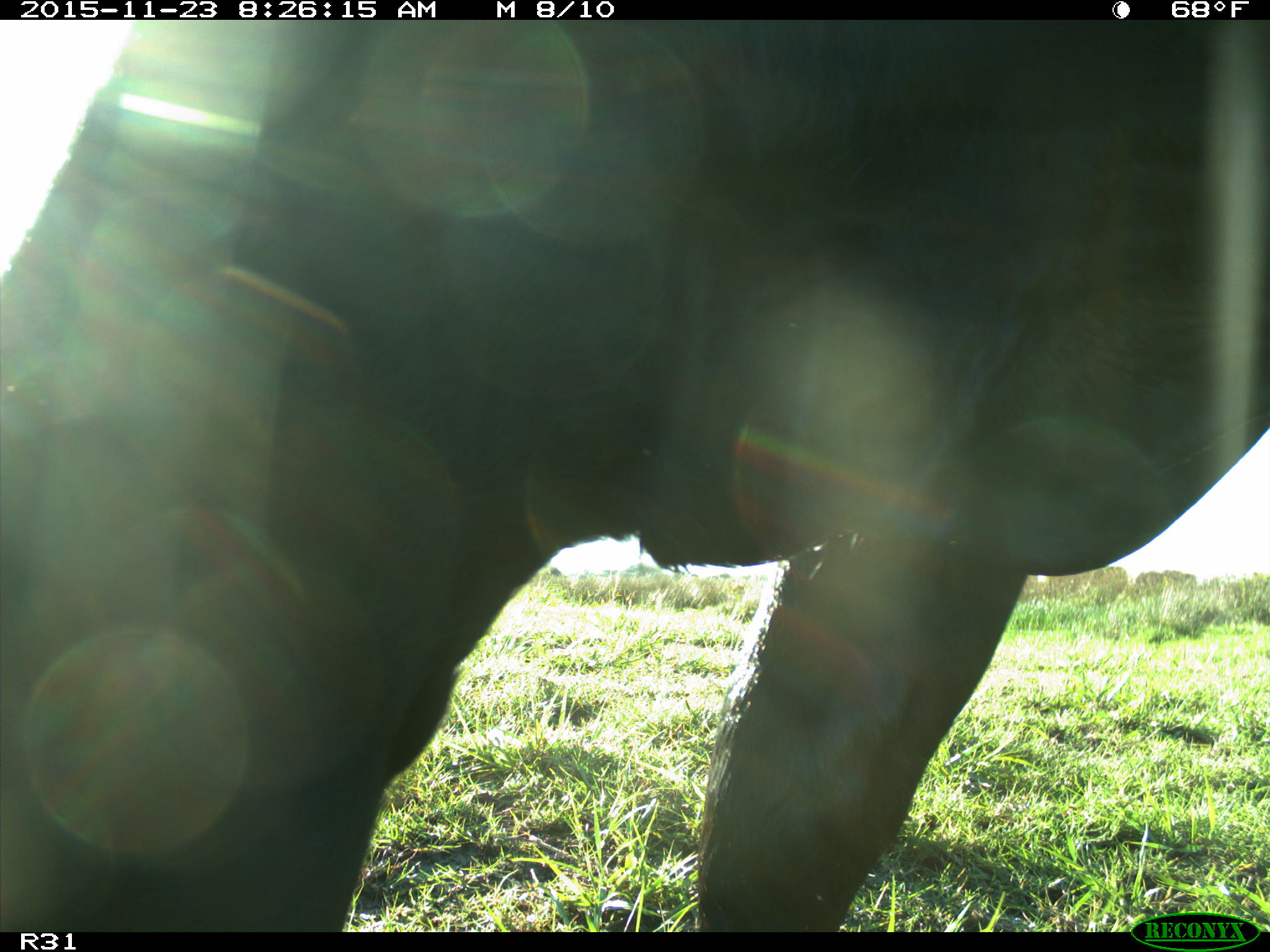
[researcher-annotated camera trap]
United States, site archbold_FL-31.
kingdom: Animalia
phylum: Chordata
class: Mammalia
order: Artiodactyla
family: Bovidae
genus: Bos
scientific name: Bos taurus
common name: domestic cow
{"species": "Bos taurus (domestic cow)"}